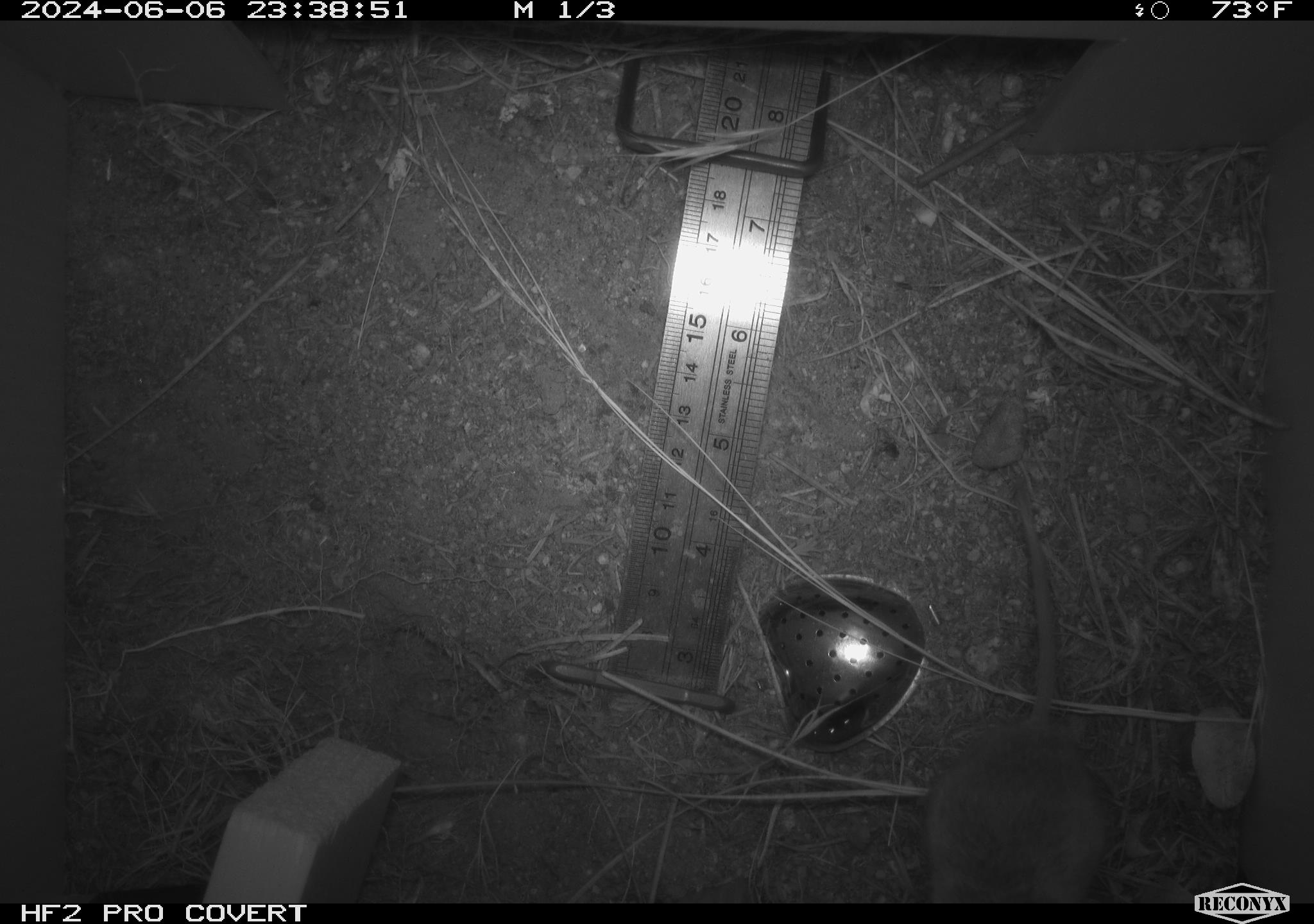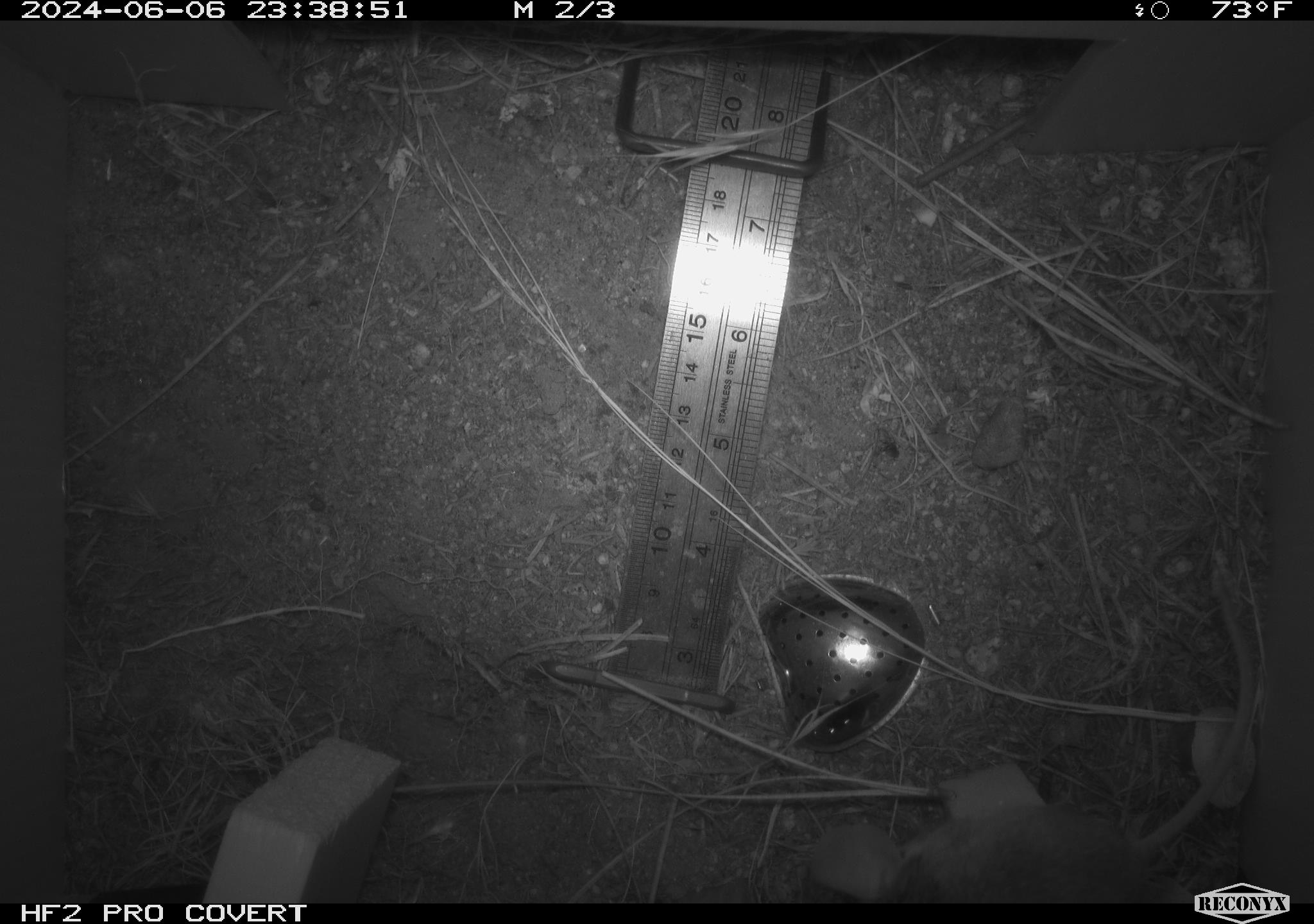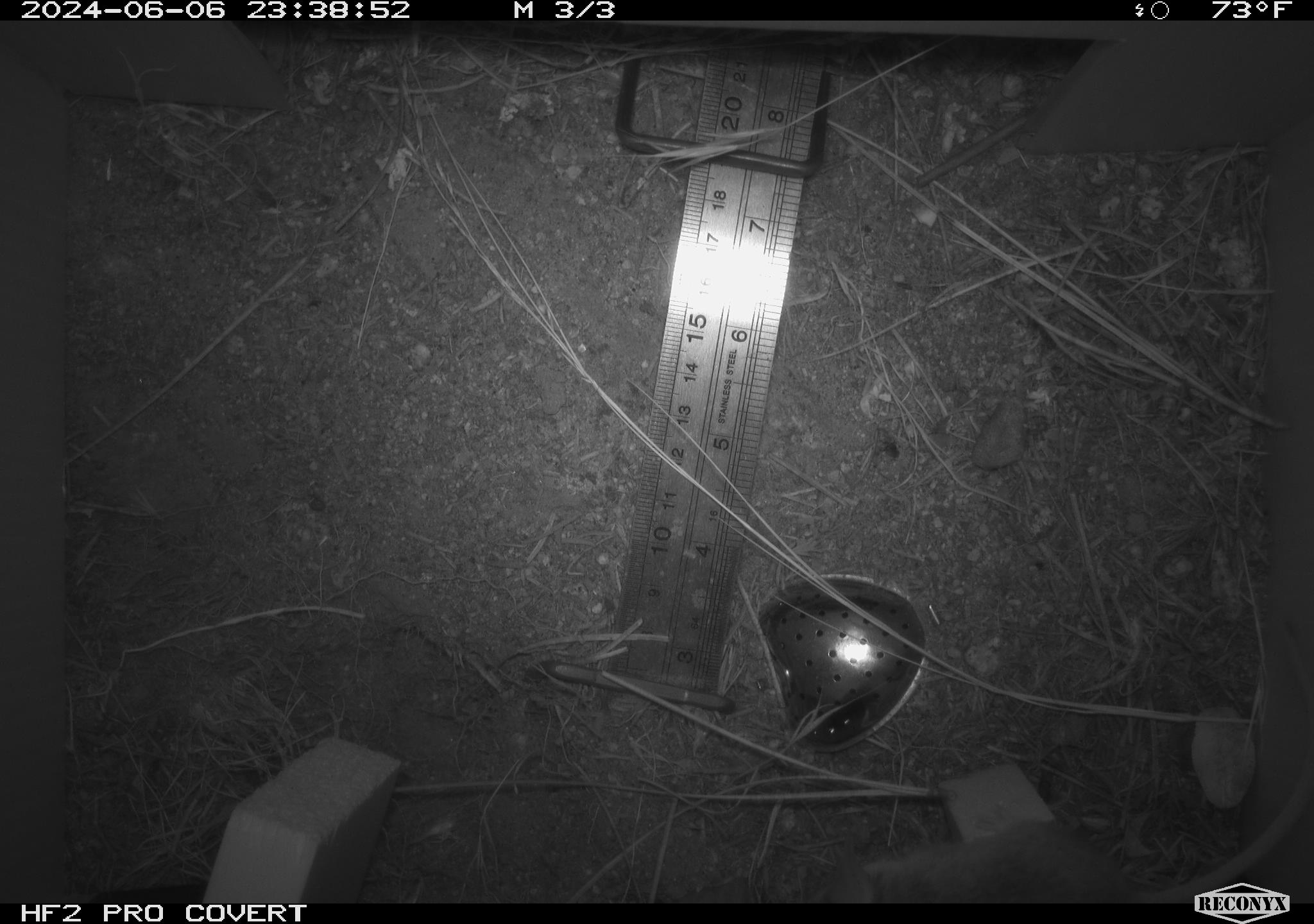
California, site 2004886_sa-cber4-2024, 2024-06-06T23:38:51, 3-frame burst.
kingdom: Animalia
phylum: Chordata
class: Mammalia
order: Rodentia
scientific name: Rodentia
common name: mouse species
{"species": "mouse species (Rodentia)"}